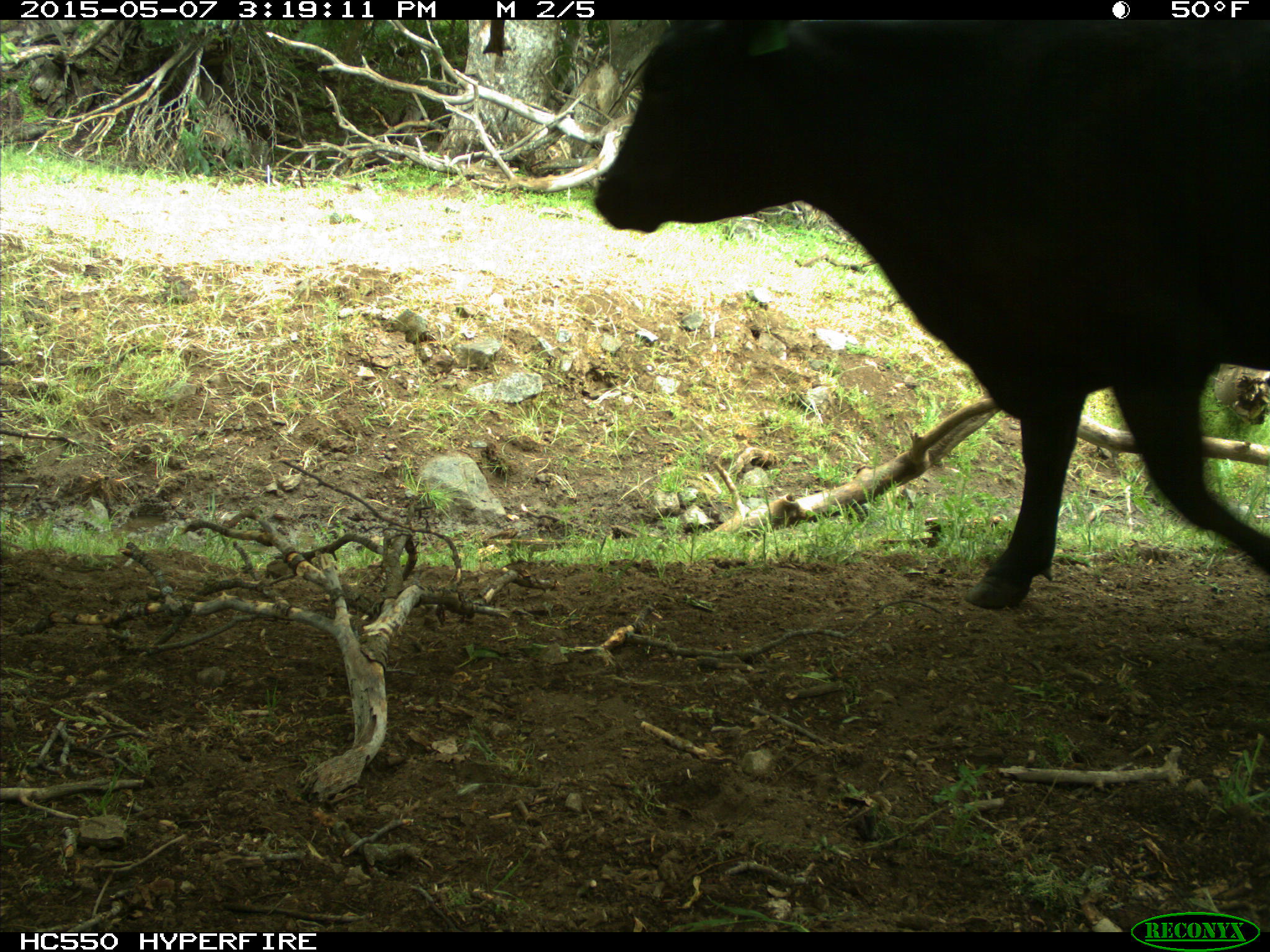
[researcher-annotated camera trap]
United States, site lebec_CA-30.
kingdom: Animalia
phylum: Chordata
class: Mammalia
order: Artiodactyla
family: Bovidae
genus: Bos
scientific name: Bos taurus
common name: domestic cow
Bos taurus (domestic cow).